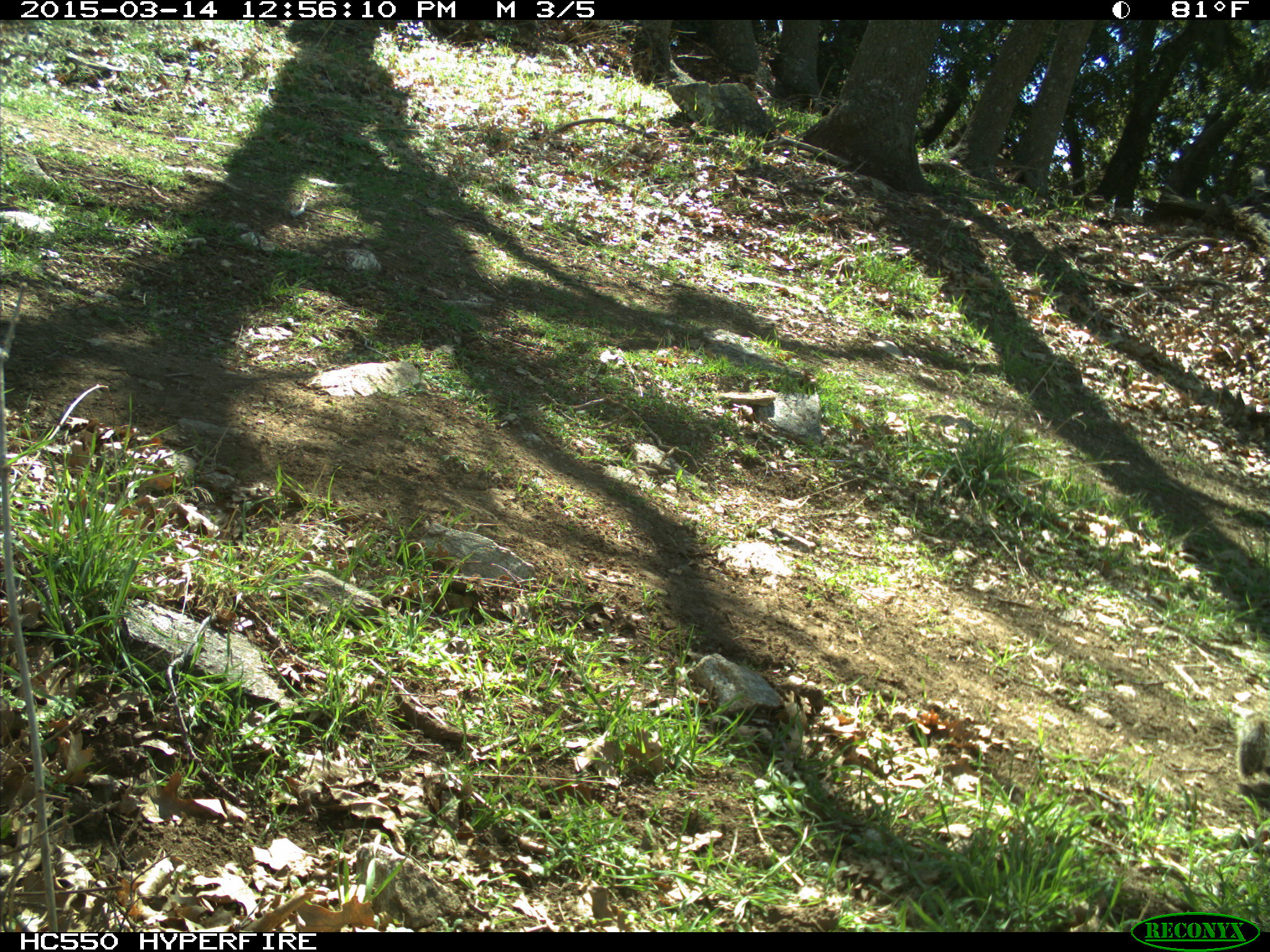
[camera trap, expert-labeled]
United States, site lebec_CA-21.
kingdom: Animalia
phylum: Chordata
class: Mammalia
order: Rodentia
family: Sciuridae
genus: Otospermophilus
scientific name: Otospermophilus beecheyi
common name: california ground squirrel